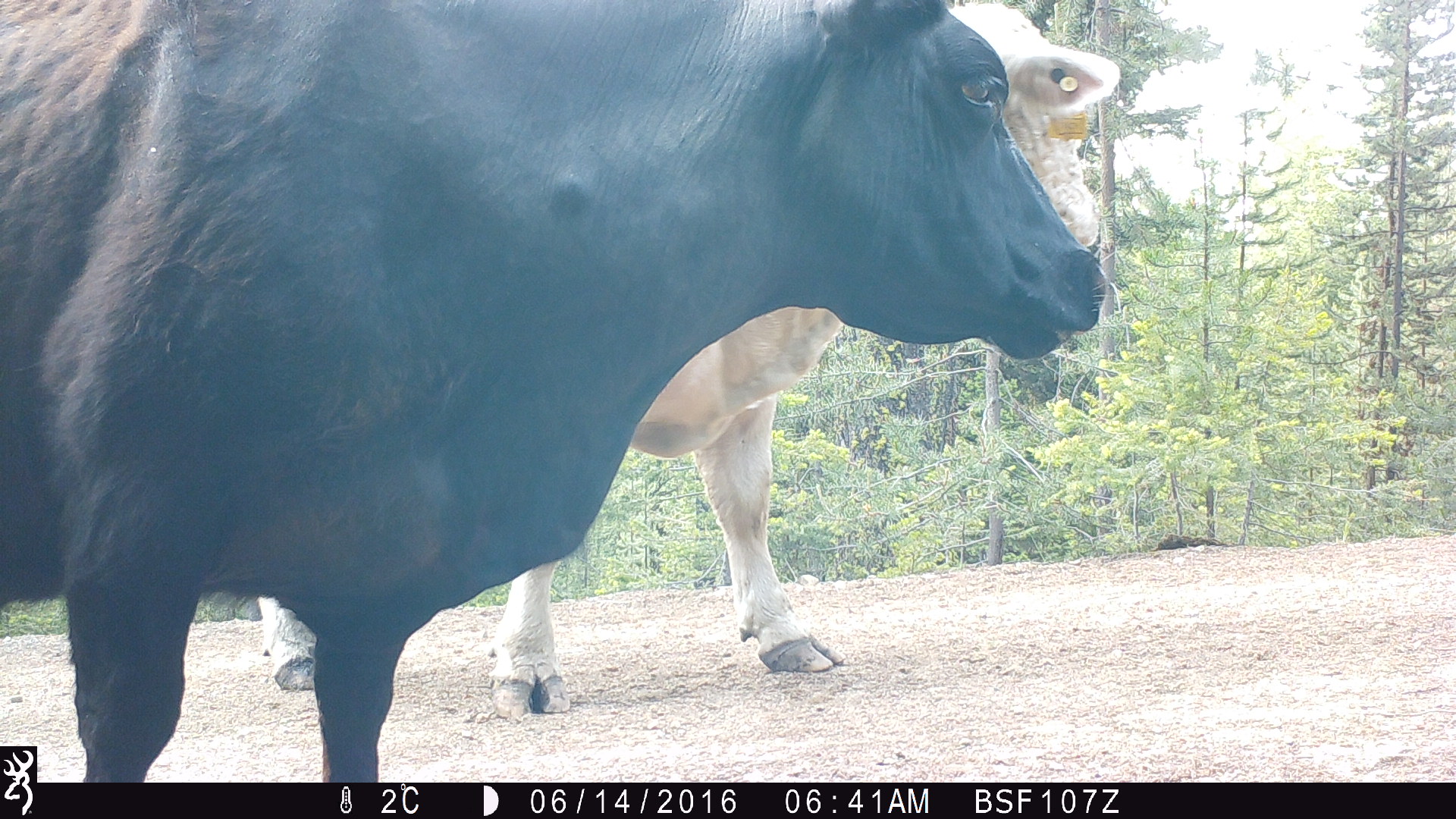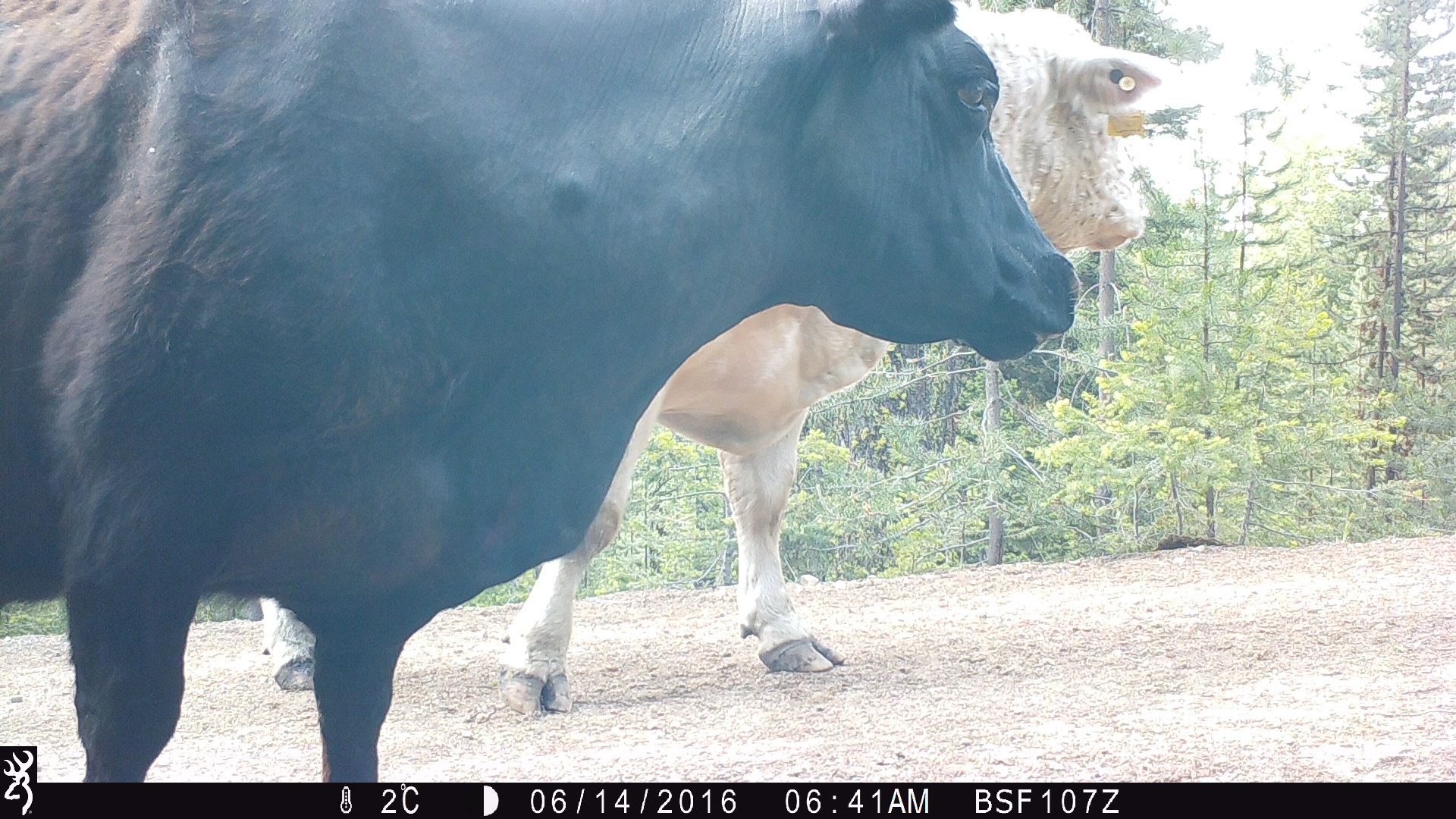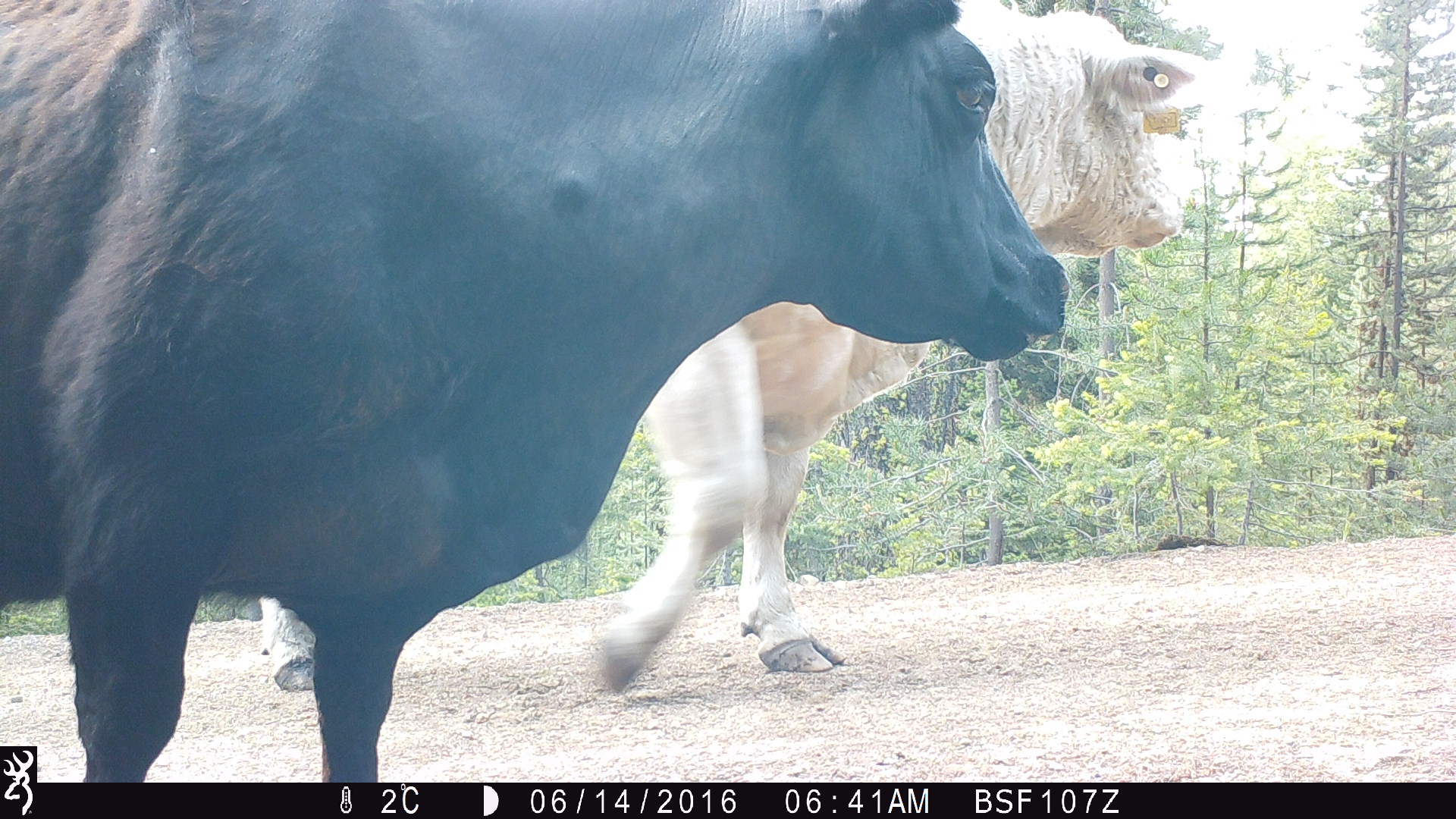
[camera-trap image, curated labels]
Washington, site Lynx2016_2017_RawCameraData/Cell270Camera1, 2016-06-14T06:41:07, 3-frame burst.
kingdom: Animalia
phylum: Chordata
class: Mammalia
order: Artiodactyla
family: Bovidae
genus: Bos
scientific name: Bos taurus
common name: domestic cattle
Domestic cattle (Bos taurus). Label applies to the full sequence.